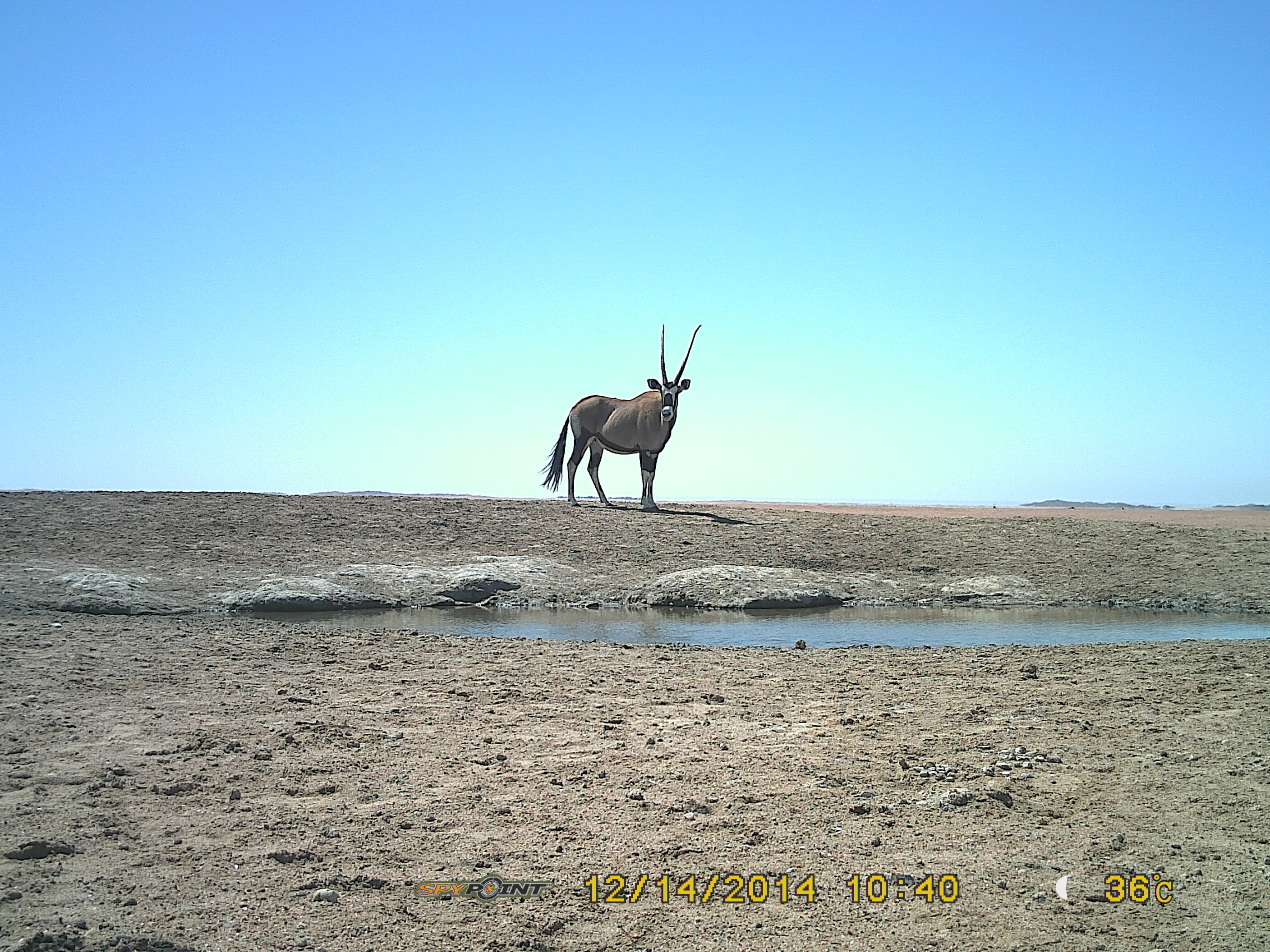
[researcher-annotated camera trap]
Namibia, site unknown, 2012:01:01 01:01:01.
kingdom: Animalia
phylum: Chordata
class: Mammalia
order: Artiodactyla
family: Bovidae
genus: Oryx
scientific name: Oryx gazella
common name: gemsbok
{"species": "Oryx gazella (gemsbok)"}